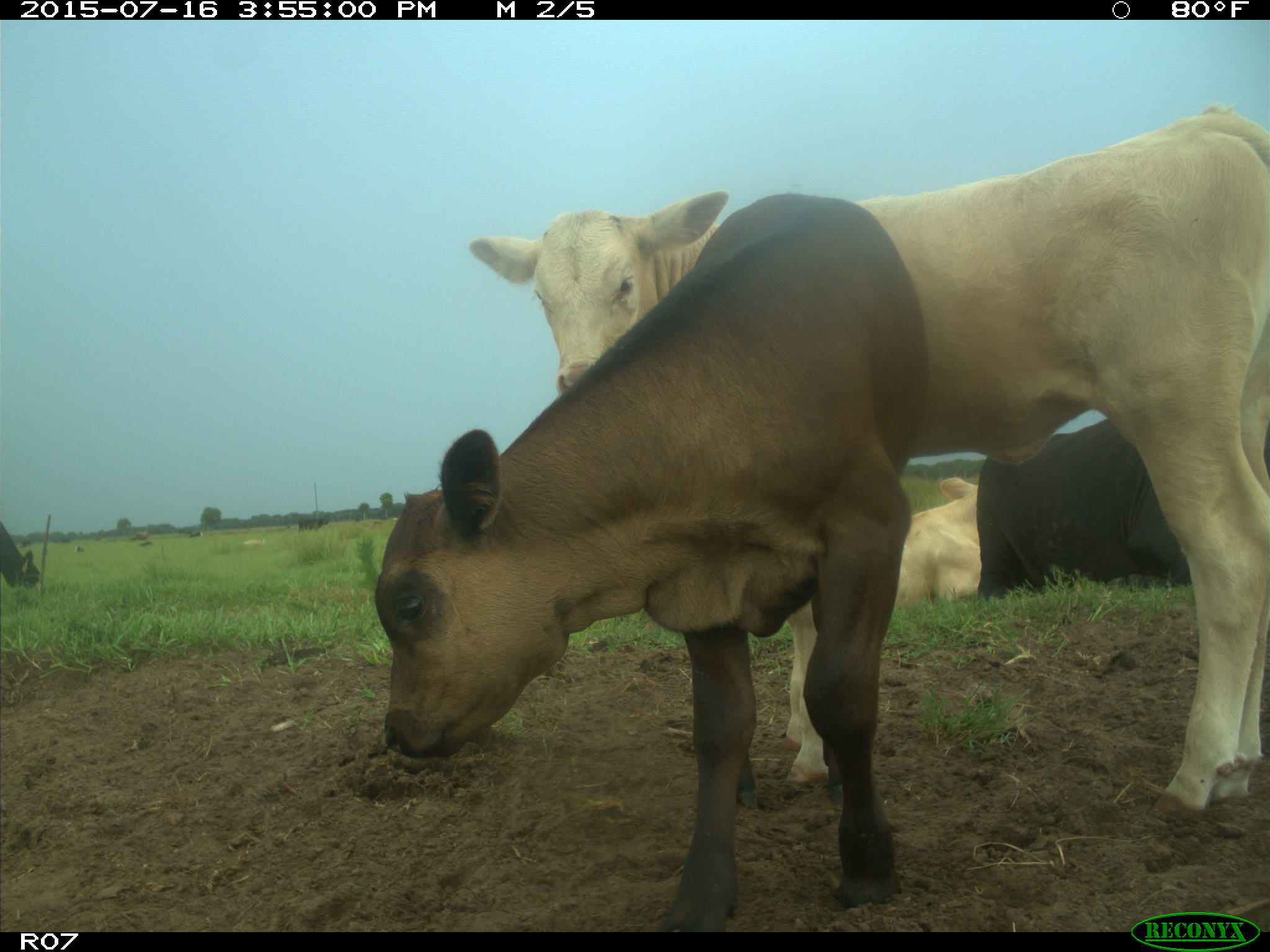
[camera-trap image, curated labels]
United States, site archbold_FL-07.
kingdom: Animalia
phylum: Chordata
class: Mammalia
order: Artiodactyla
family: Bovidae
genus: Bos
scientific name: Bos taurus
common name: domestic cow